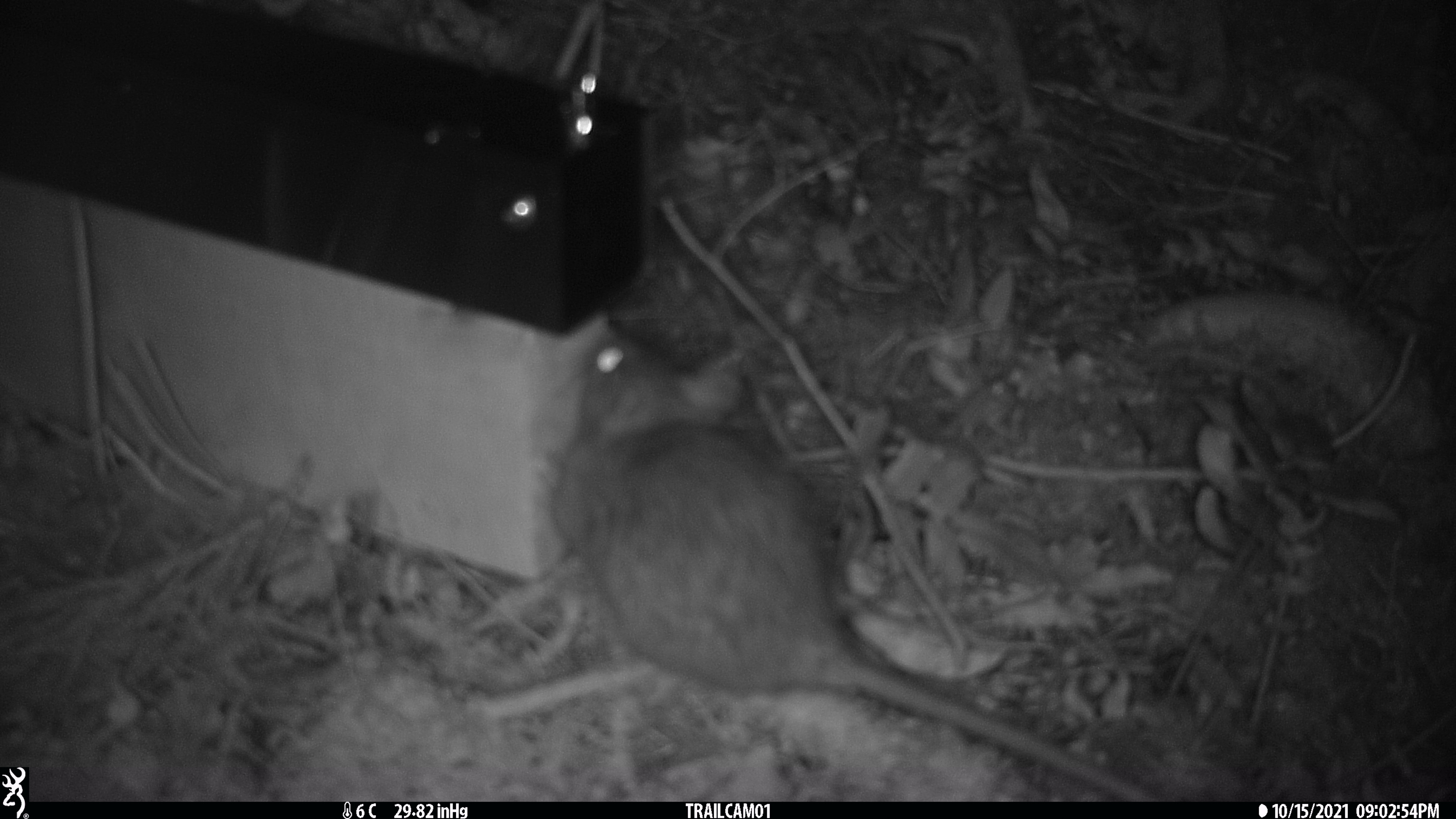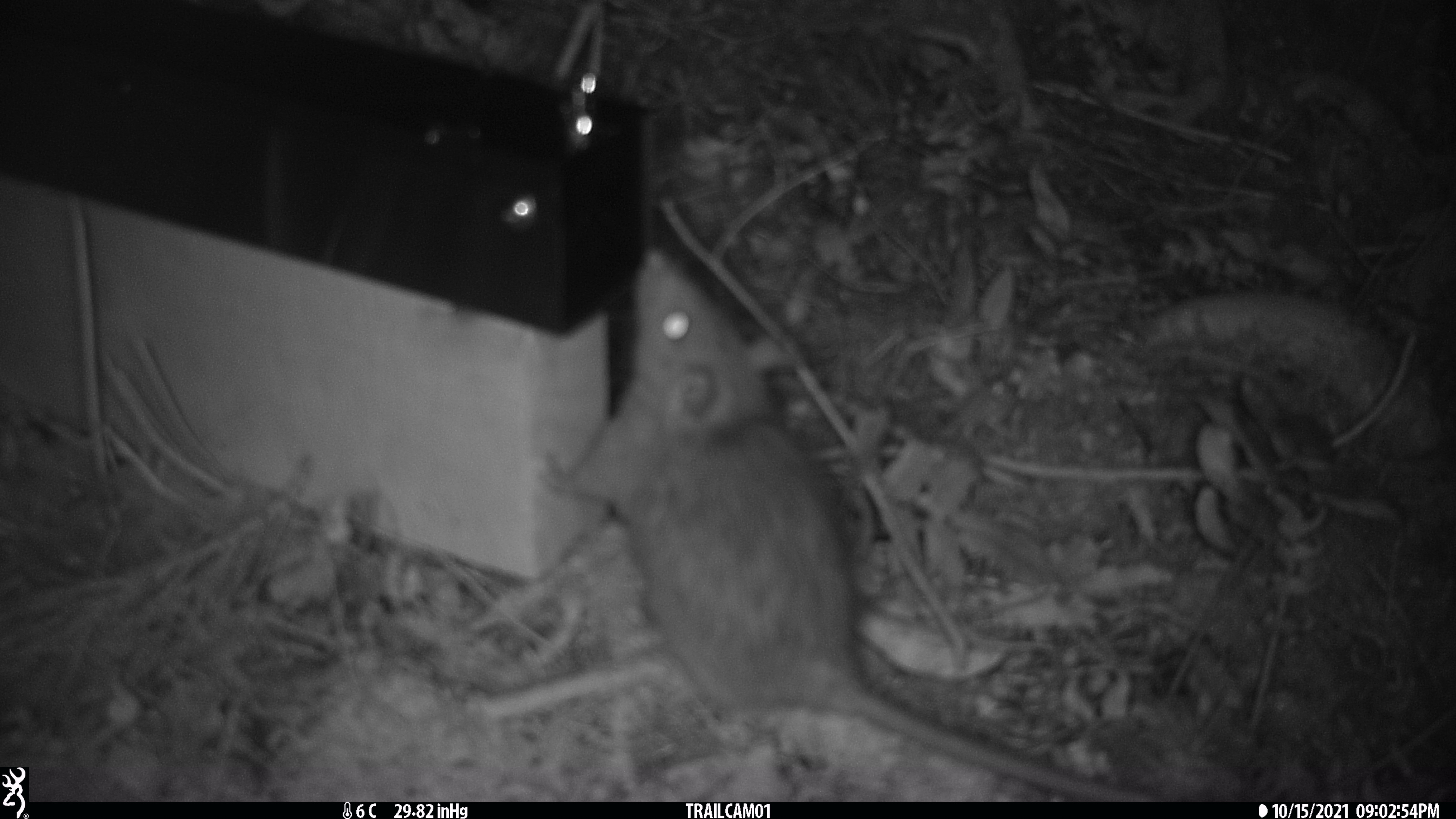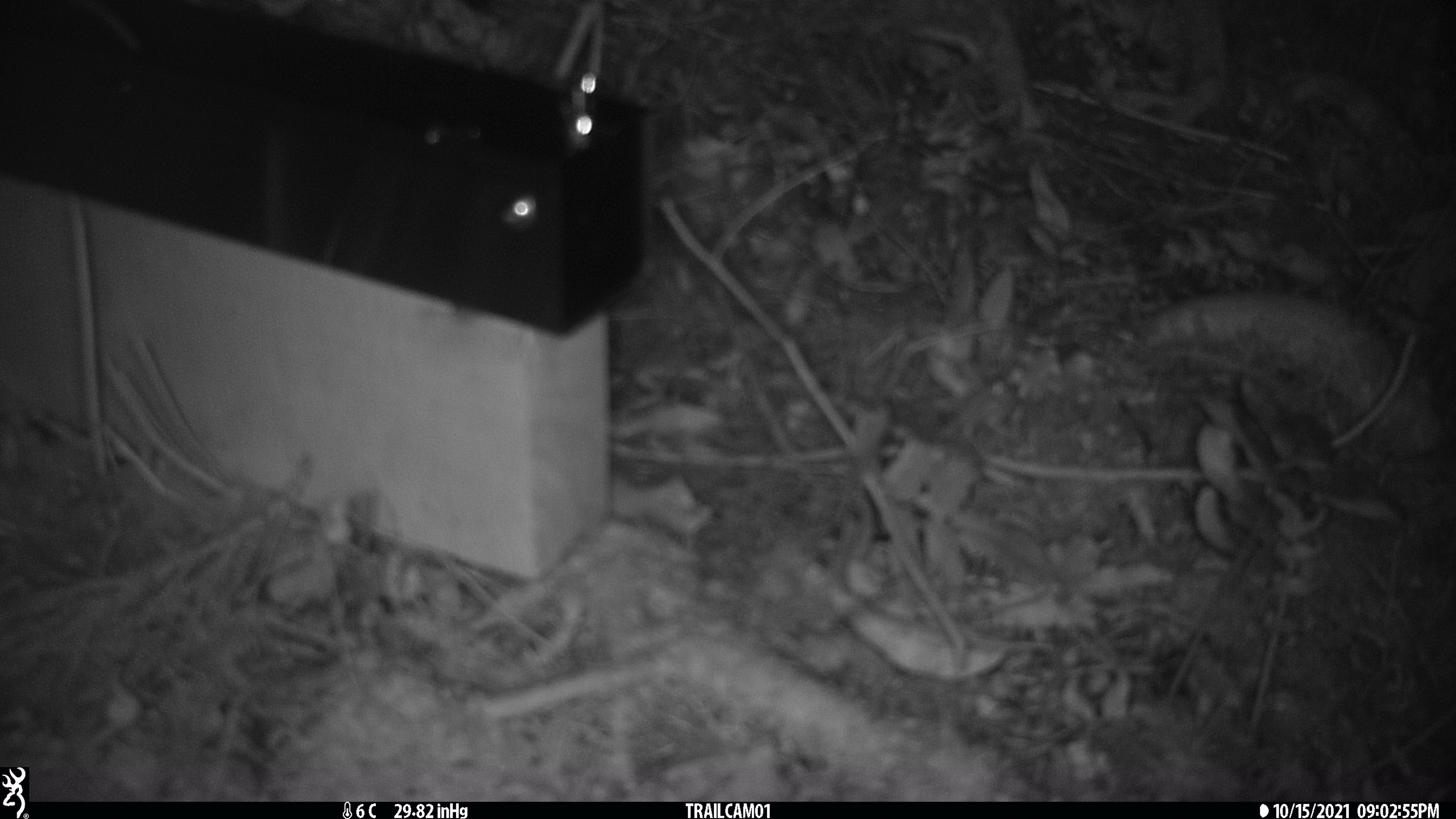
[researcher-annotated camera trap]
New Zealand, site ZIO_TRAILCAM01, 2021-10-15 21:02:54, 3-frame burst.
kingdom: Animalia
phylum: Chordata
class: Mammalia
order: Rodentia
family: Muridae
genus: Rattus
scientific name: Rattus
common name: rat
Rat (Rattus).